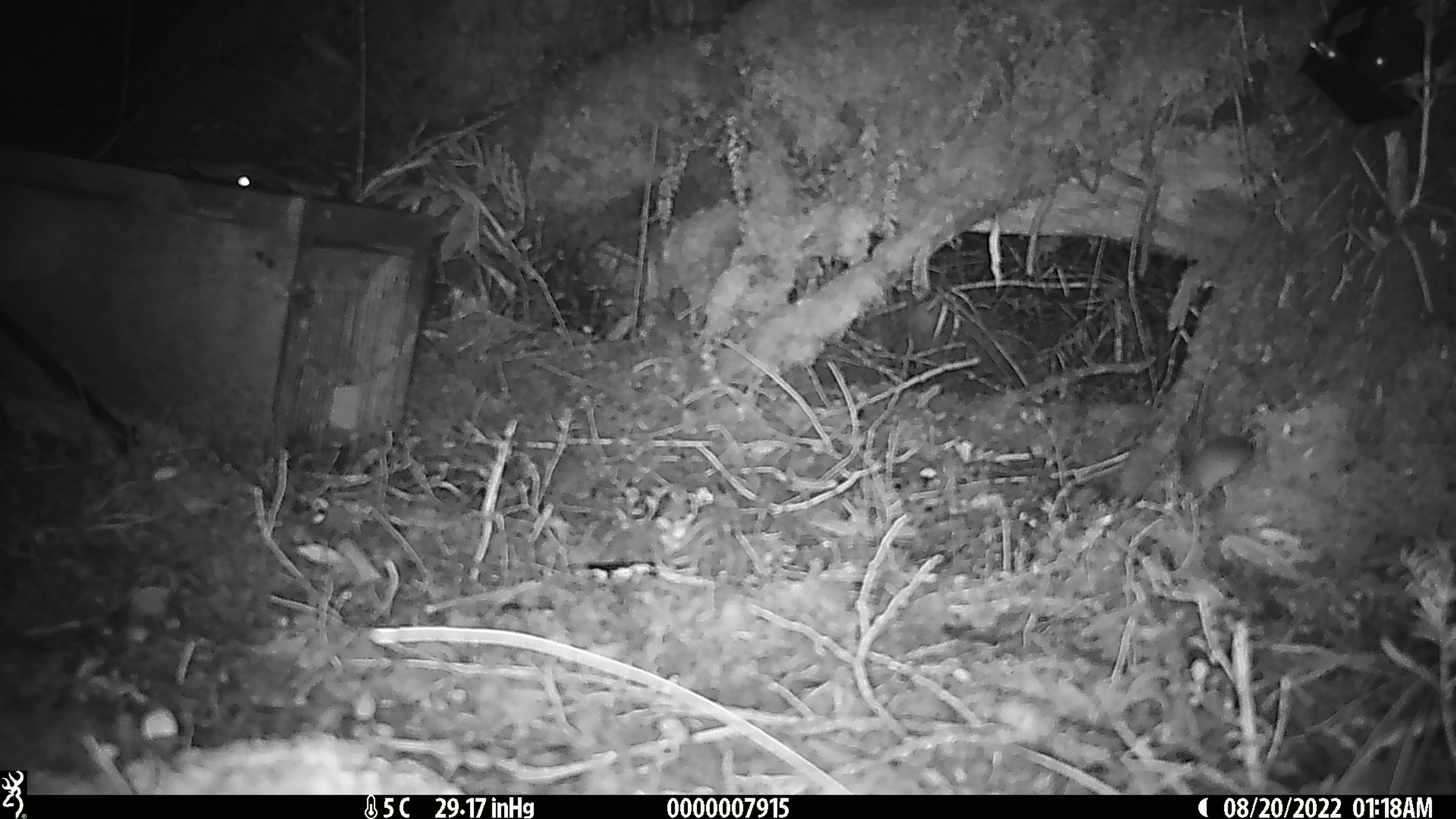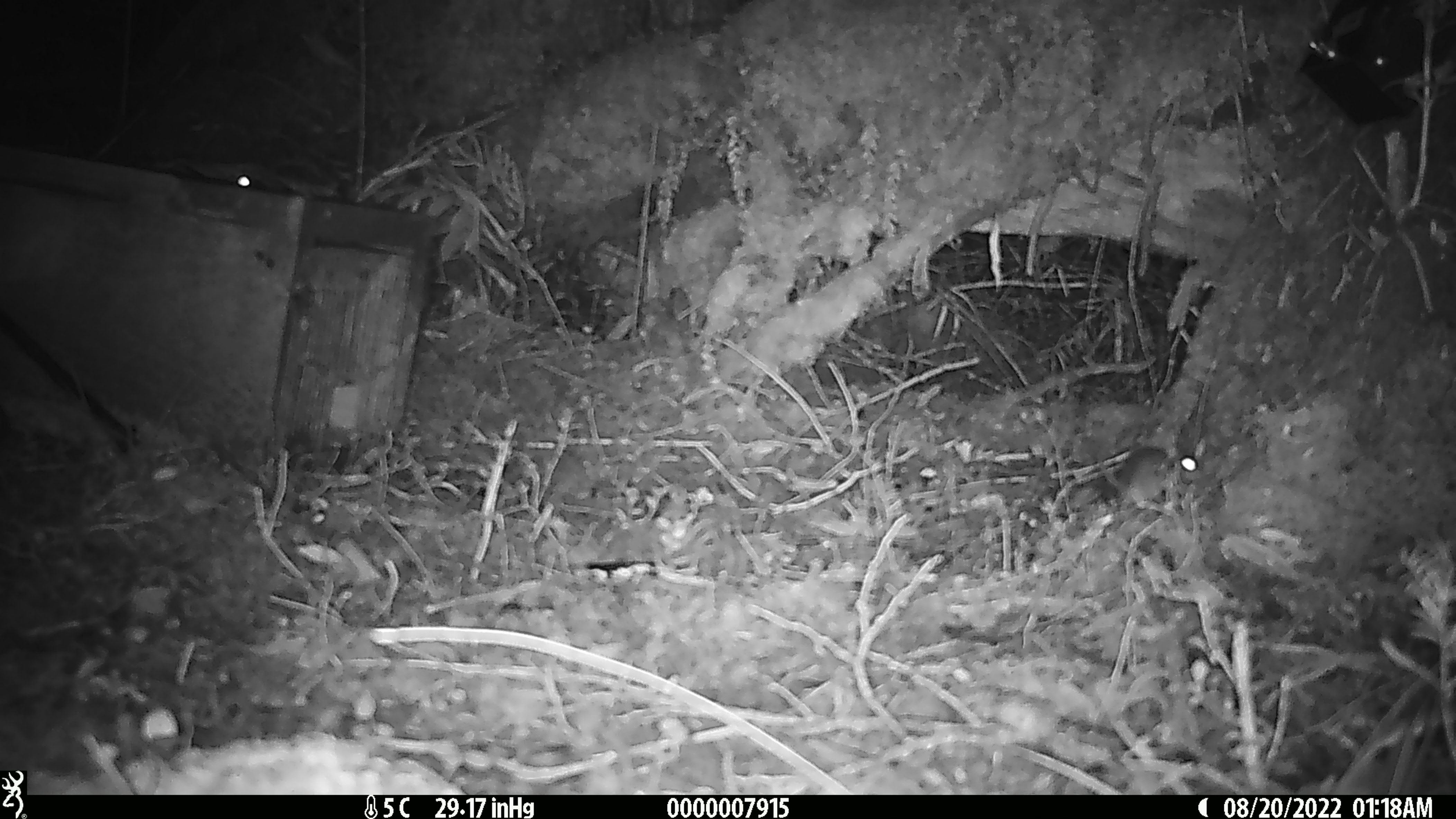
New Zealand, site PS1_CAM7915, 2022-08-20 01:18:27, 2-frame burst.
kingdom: Animalia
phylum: Chordata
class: Mammalia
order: Rodentia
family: Muridae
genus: Mus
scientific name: Mus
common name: mouse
Mouse (Mus).